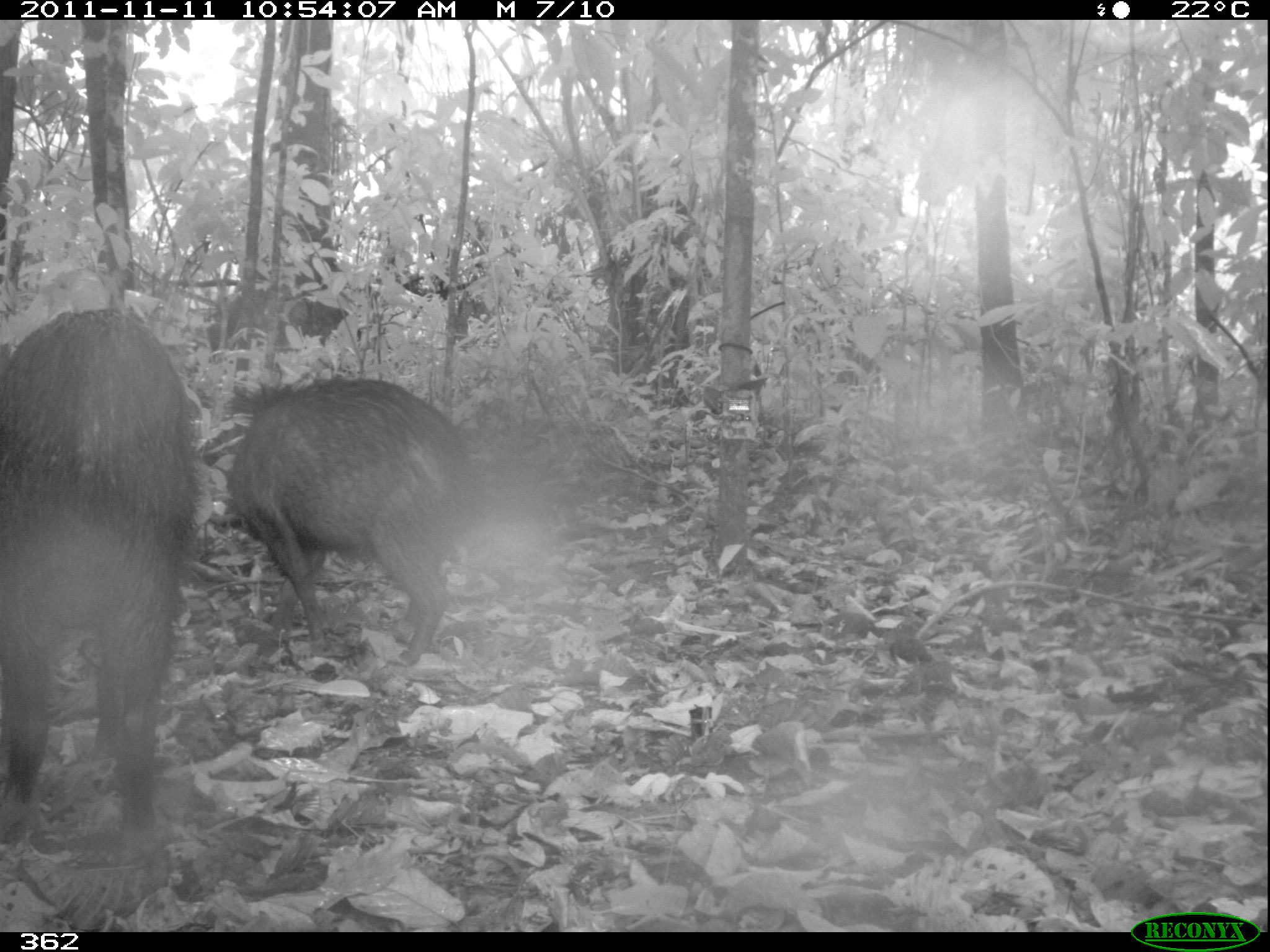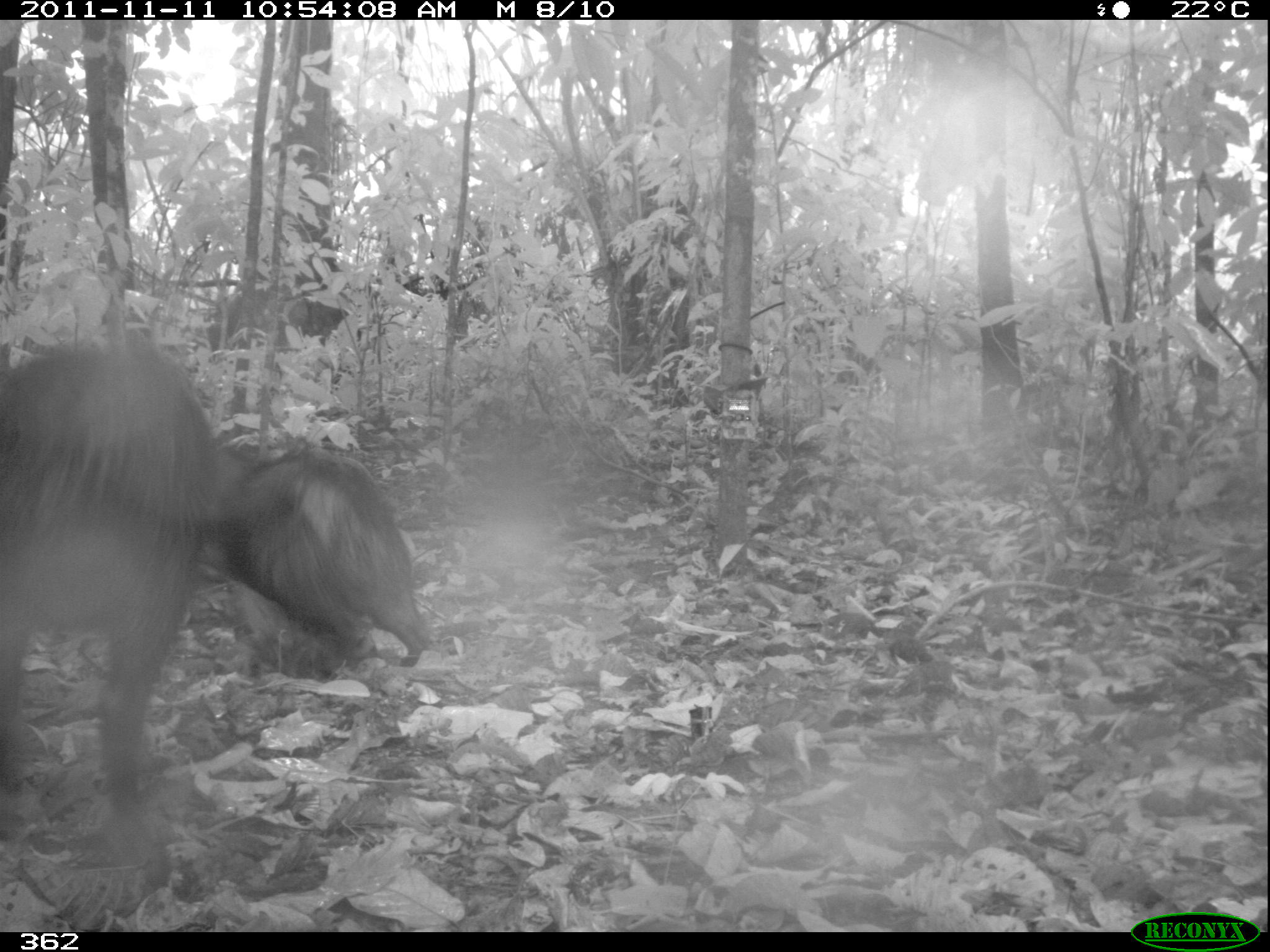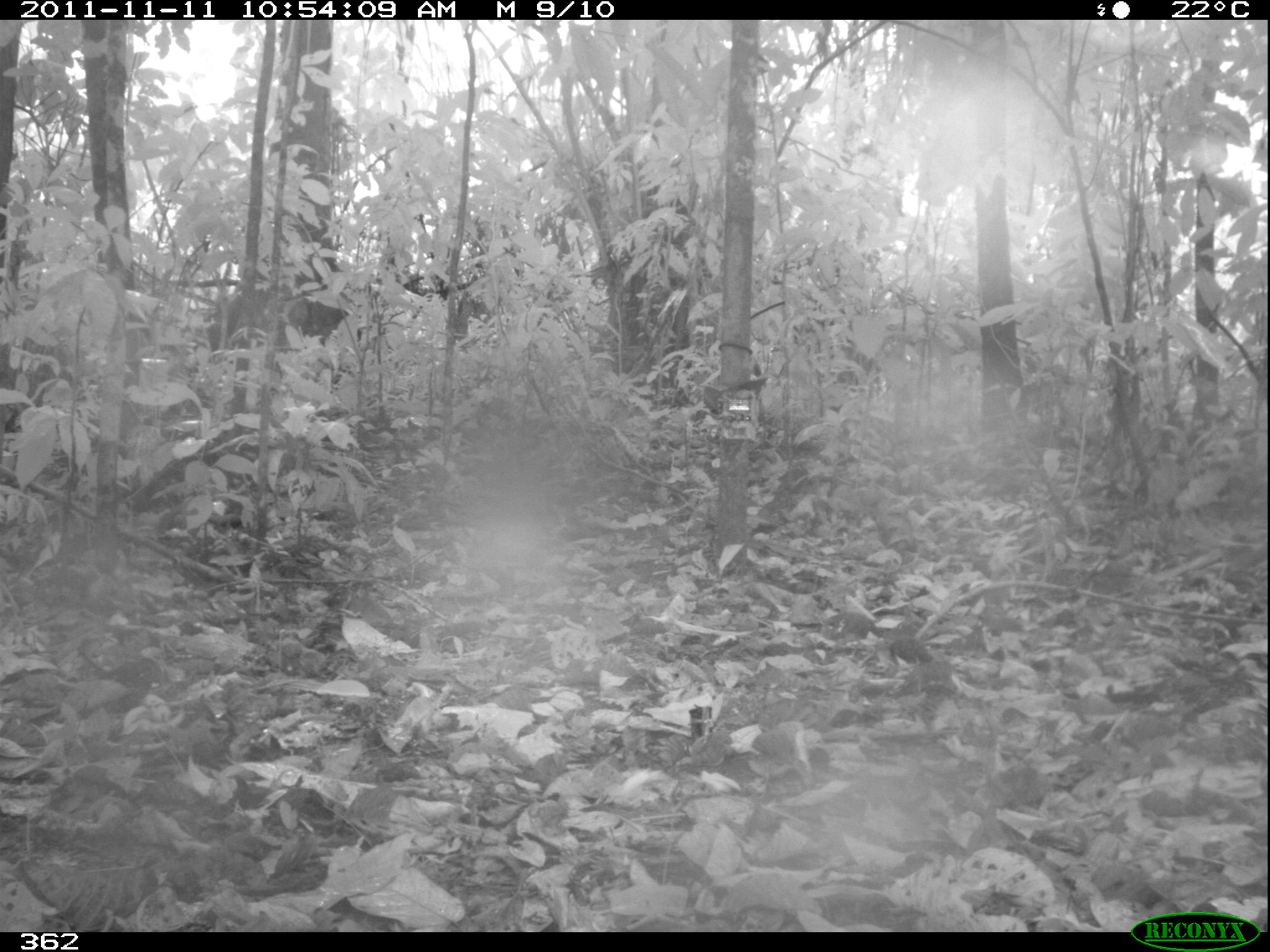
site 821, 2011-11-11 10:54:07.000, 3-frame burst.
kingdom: Animalia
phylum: Chordata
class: Mammalia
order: Artiodactyla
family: Tayassuidae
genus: Tayassu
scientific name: Tayassu pecari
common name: white-lipped peccary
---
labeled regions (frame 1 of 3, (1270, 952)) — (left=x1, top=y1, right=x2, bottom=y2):
tayassu pecari: (left=0, top=300, right=200, bottom=842); (left=218, top=378, right=464, bottom=661)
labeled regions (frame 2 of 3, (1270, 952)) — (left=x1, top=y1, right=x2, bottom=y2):
tayassu pecari: (left=0, top=325, right=218, bottom=845); (left=227, top=449, right=427, bottom=663)